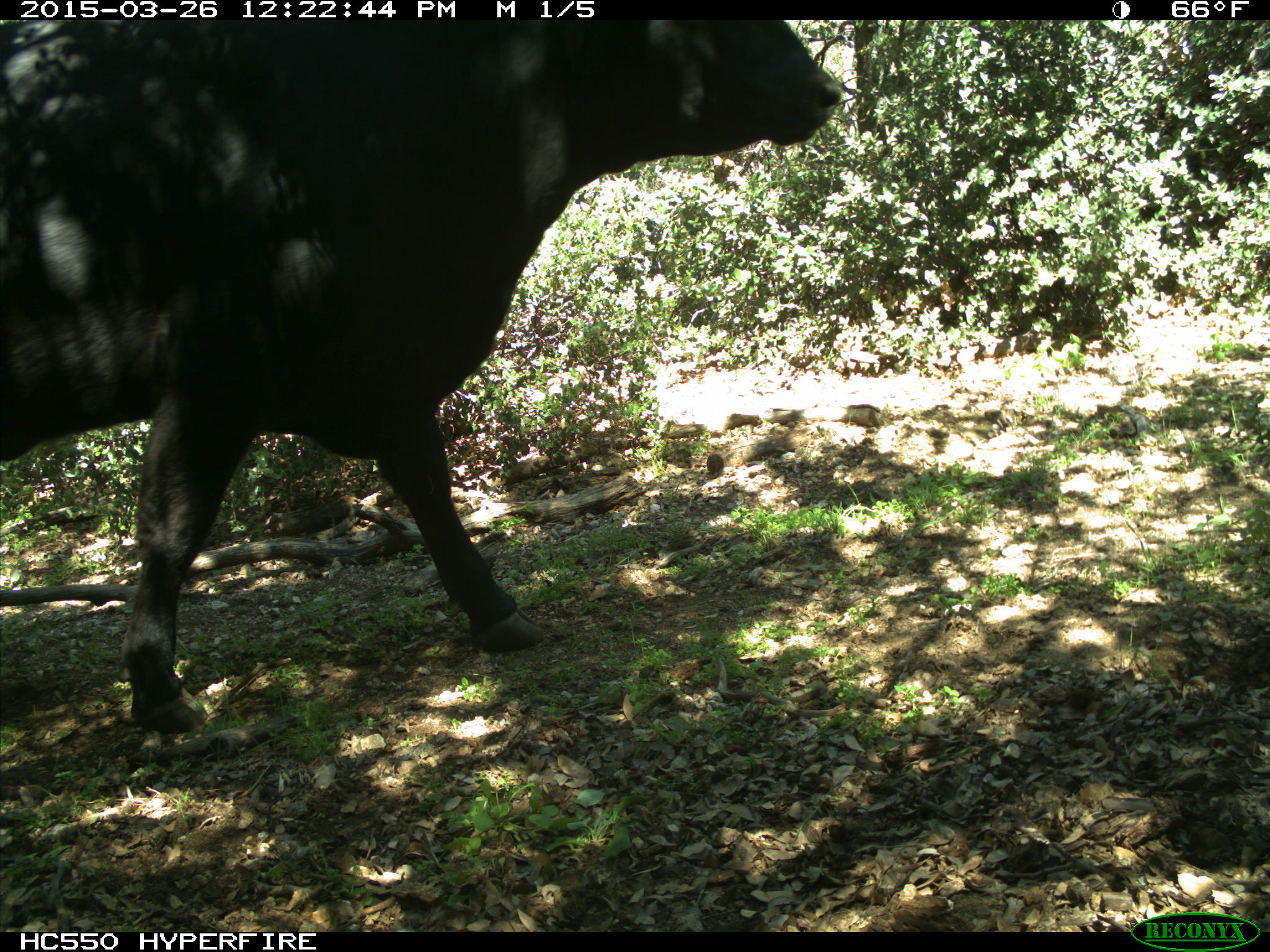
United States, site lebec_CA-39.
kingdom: Animalia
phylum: Chordata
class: Mammalia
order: Artiodactyla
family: Bovidae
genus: Bos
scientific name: Bos taurus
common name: domestic cow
Bos taurus (domestic cow).